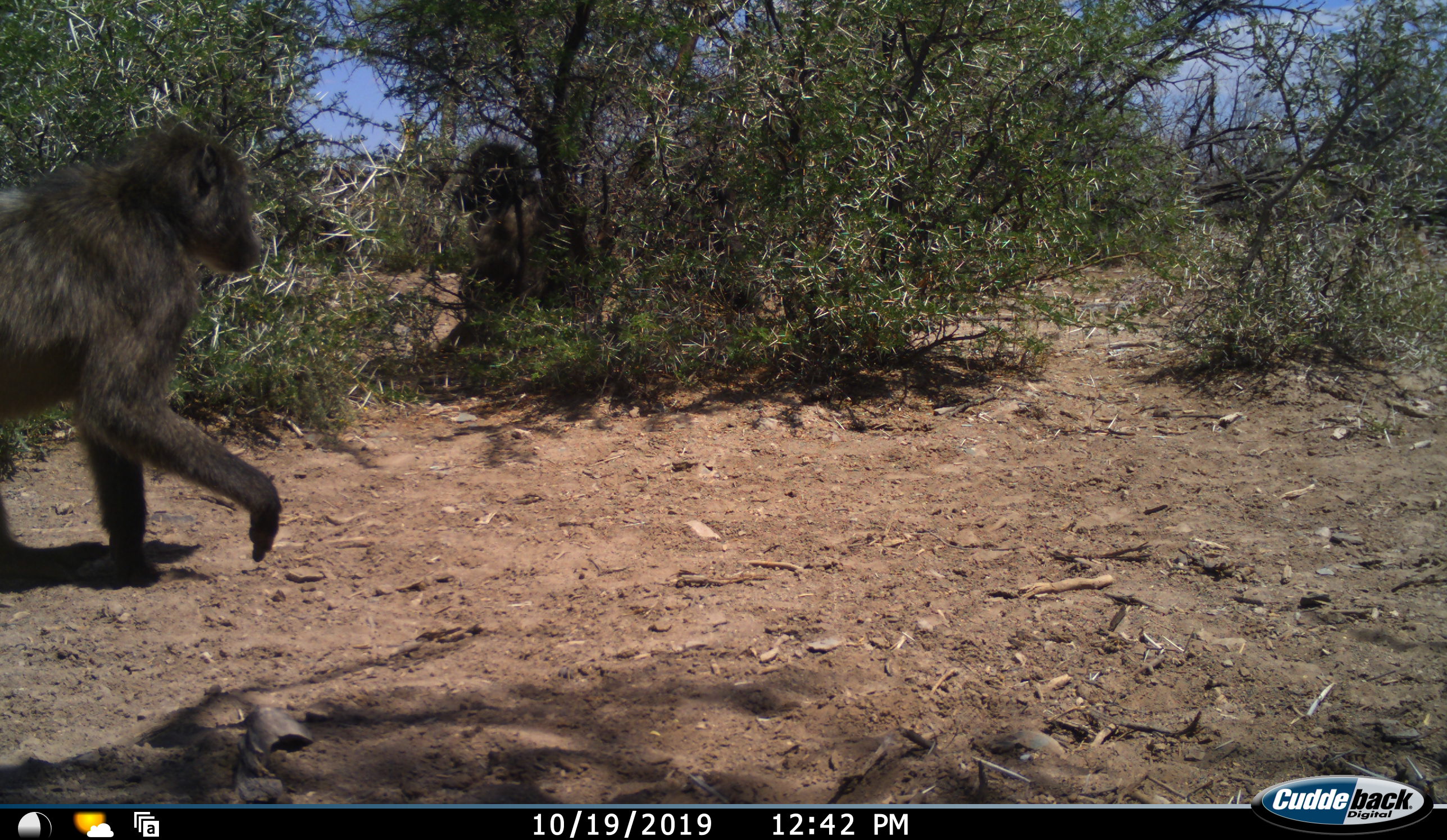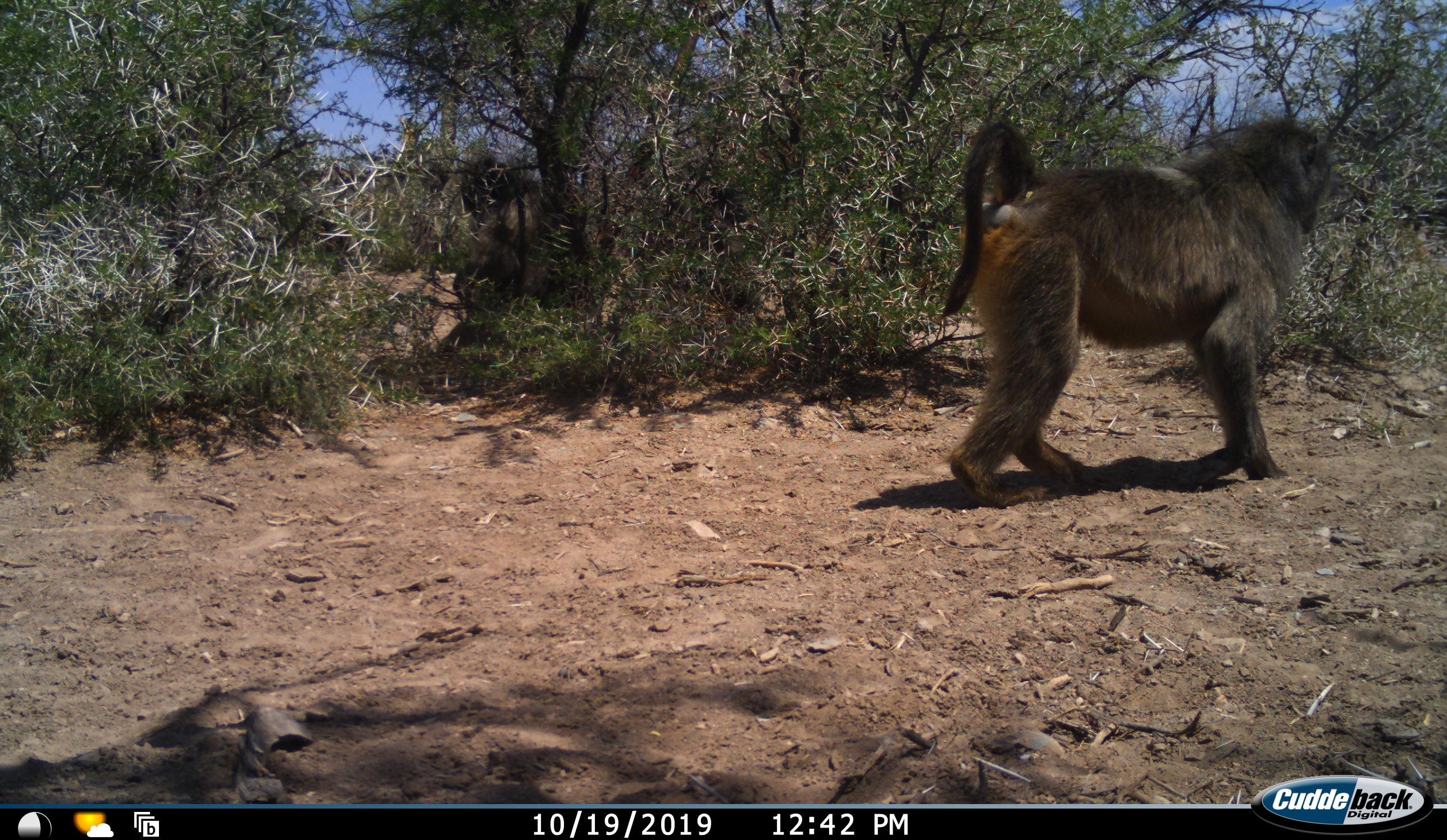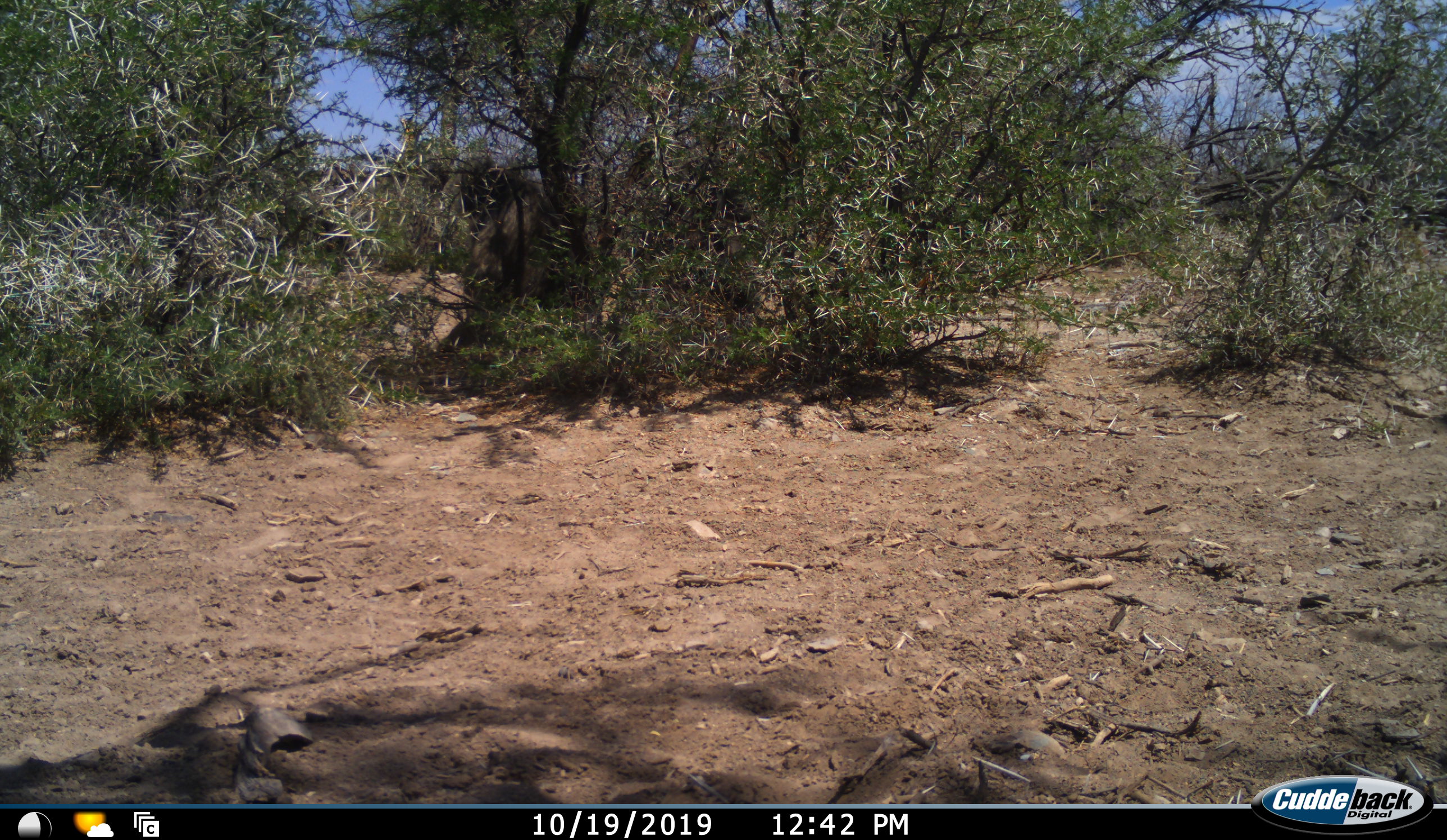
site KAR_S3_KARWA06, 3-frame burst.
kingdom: Animalia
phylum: Chordata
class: Mammalia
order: Primates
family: Cercopithecidae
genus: Papio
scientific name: Papio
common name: baboon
Baboon (Papio), count 2. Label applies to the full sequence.